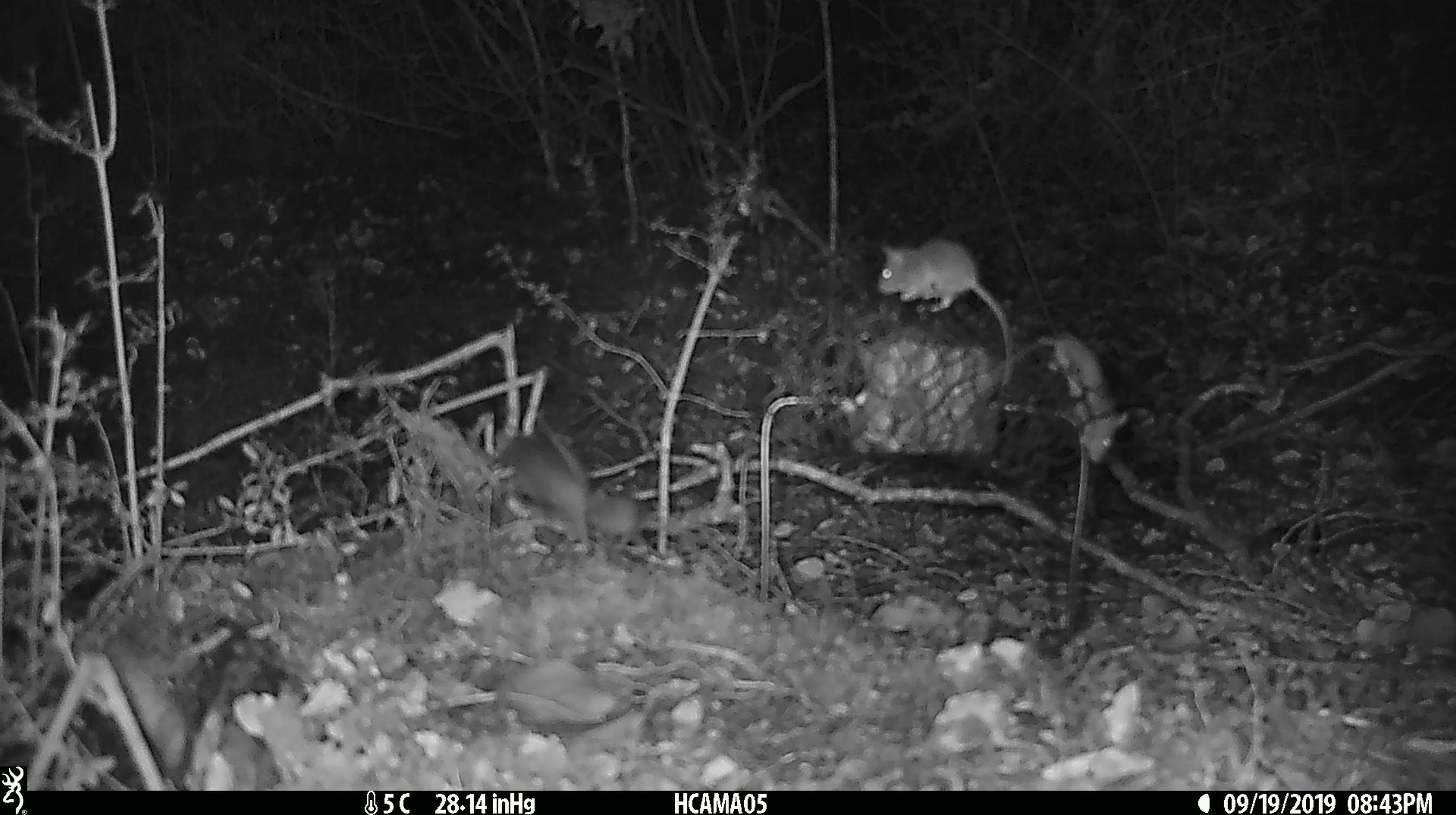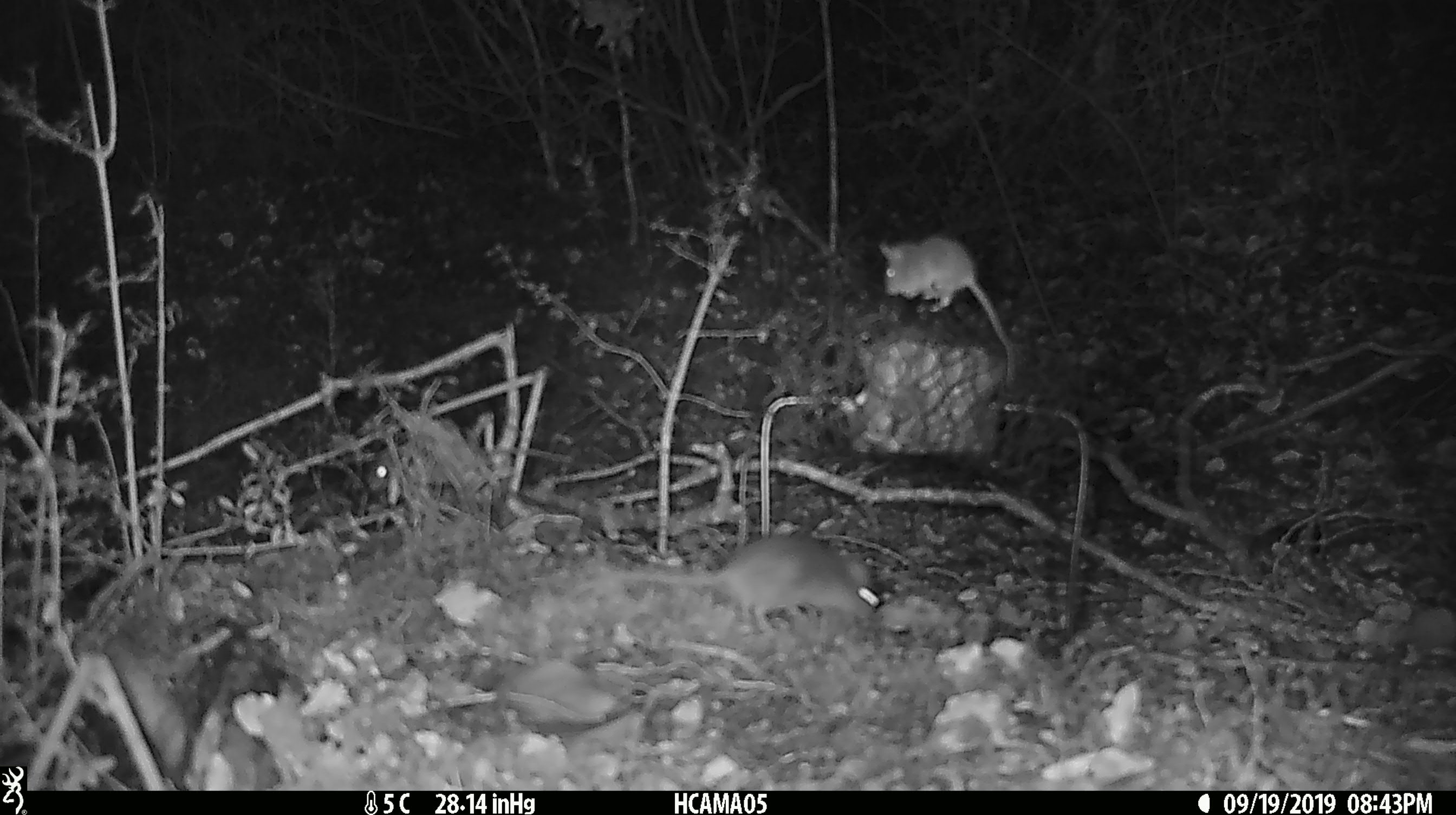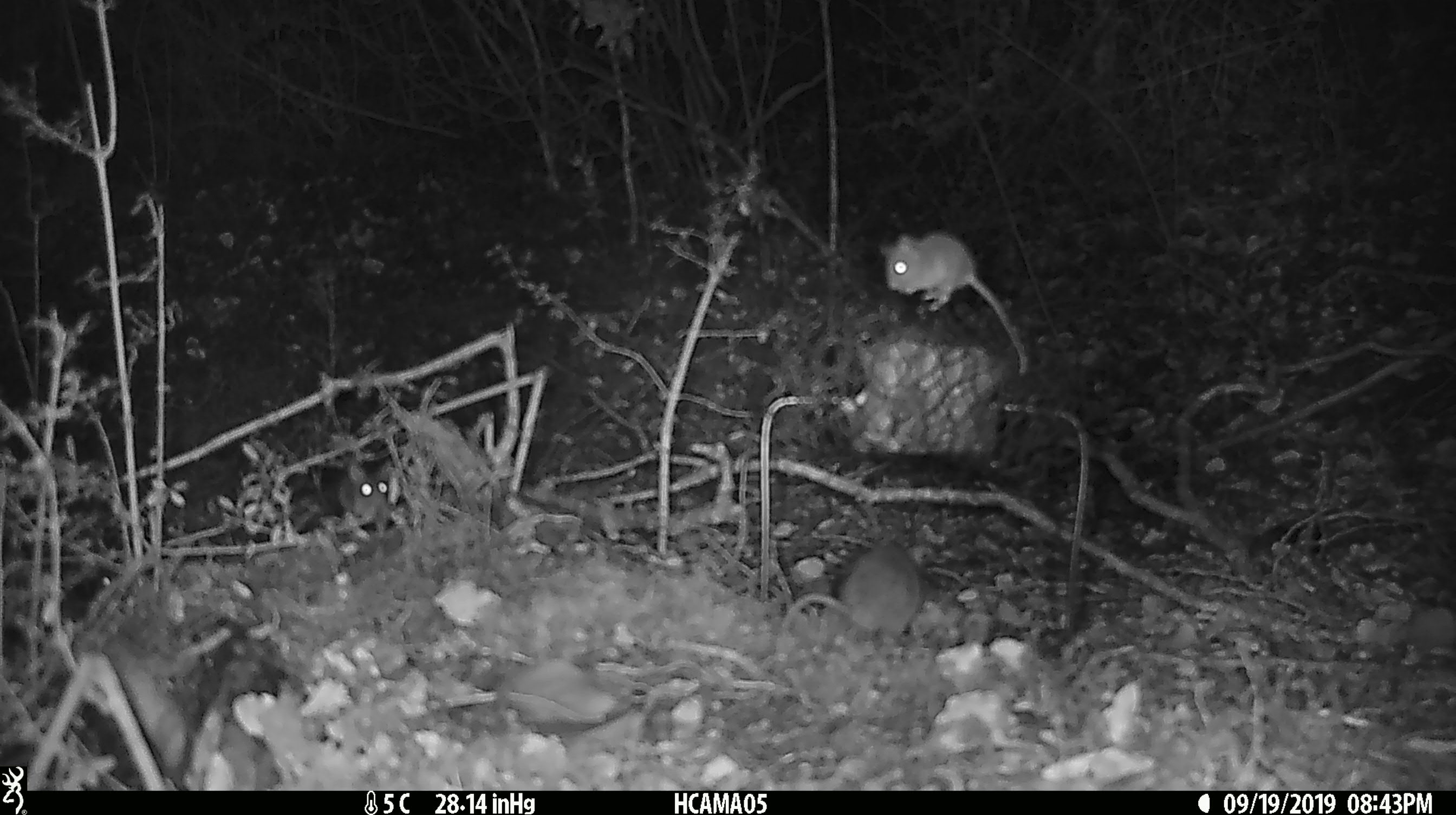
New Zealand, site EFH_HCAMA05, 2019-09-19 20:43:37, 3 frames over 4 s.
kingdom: Animalia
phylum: Chordata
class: Mammalia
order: Rodentia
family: Muridae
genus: Mus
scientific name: Mus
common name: mouse